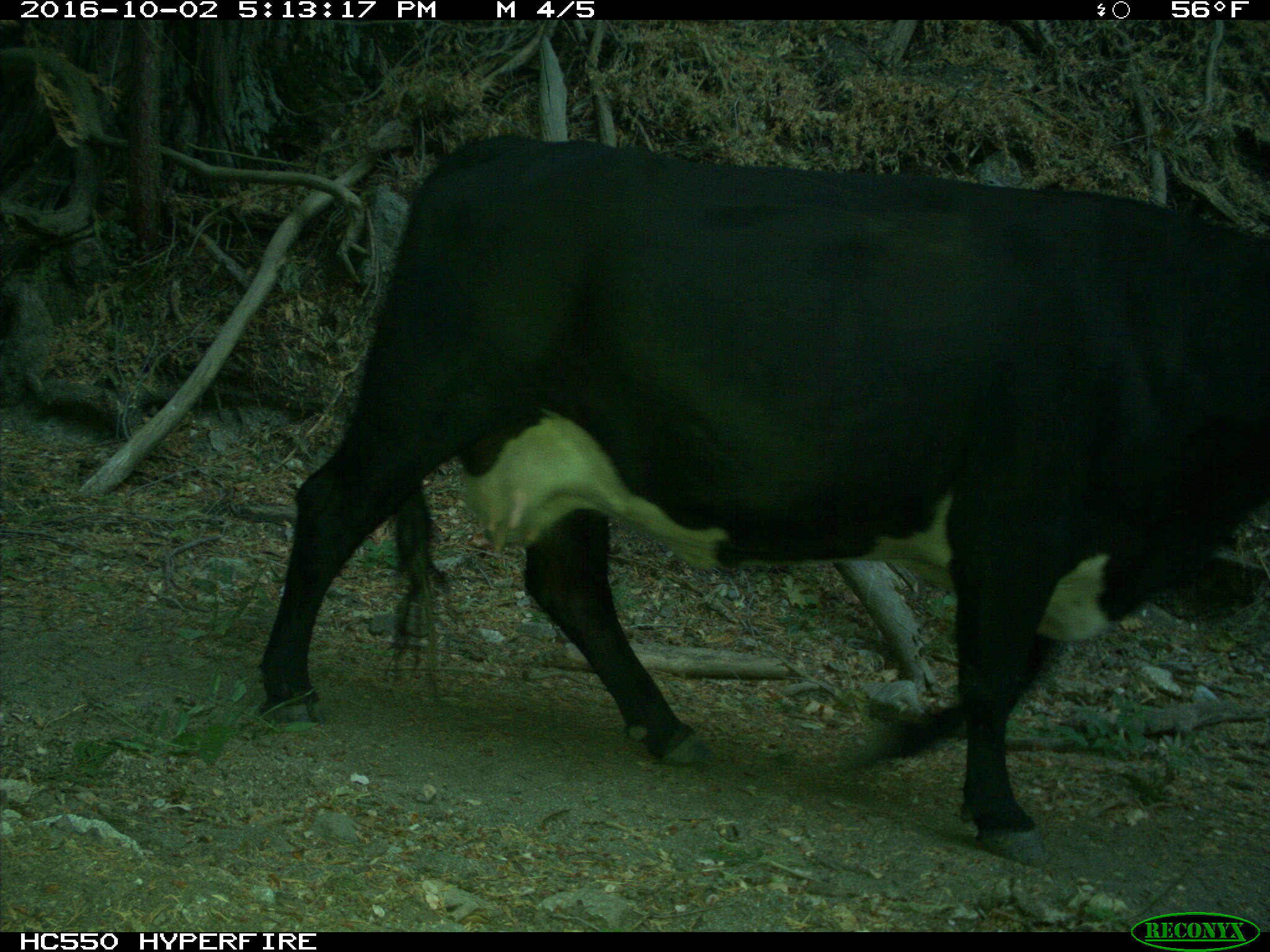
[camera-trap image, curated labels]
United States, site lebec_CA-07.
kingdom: Animalia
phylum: Chordata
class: Mammalia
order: Artiodactyla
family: Bovidae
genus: Bos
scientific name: Bos taurus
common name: domestic cow